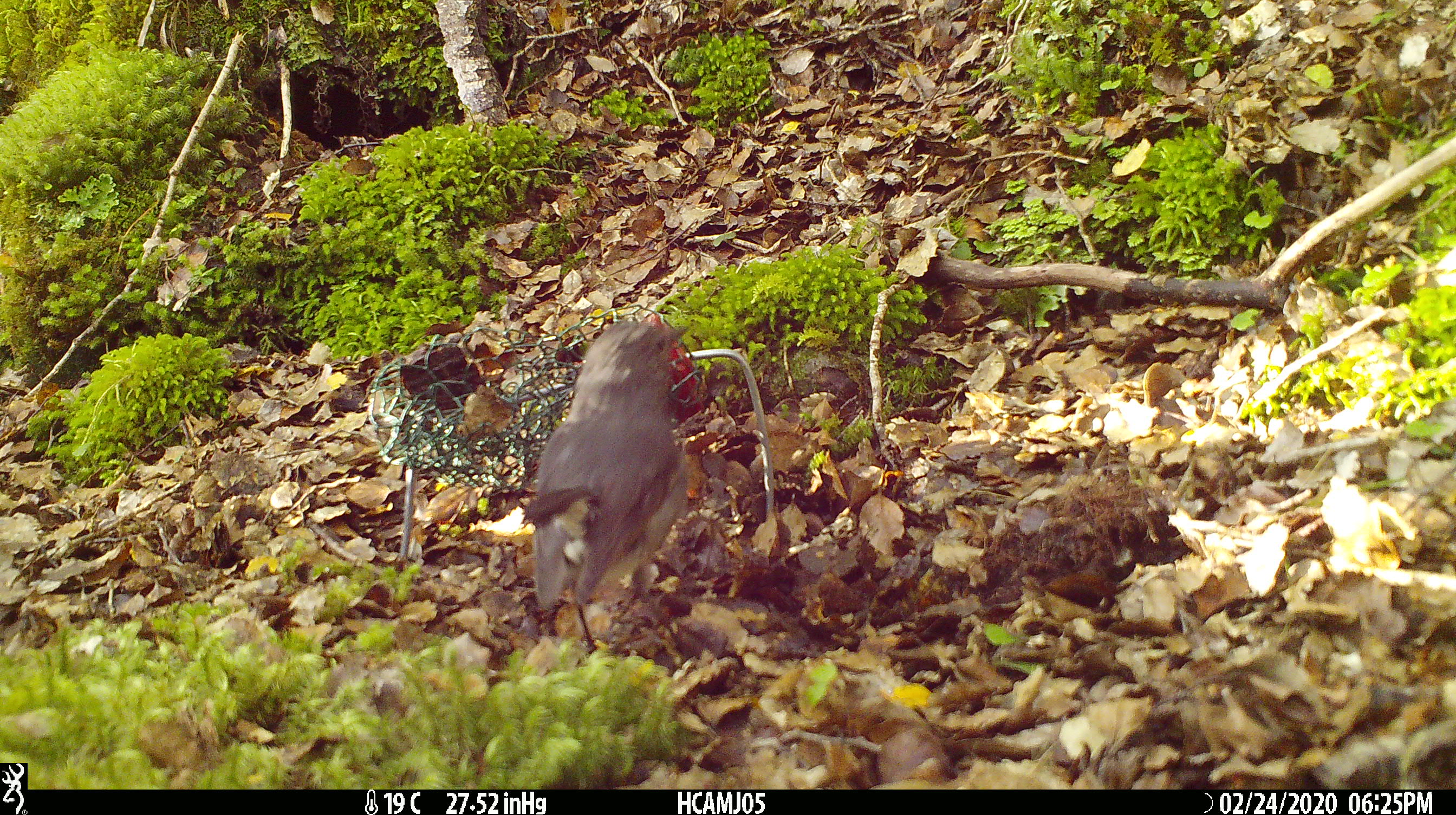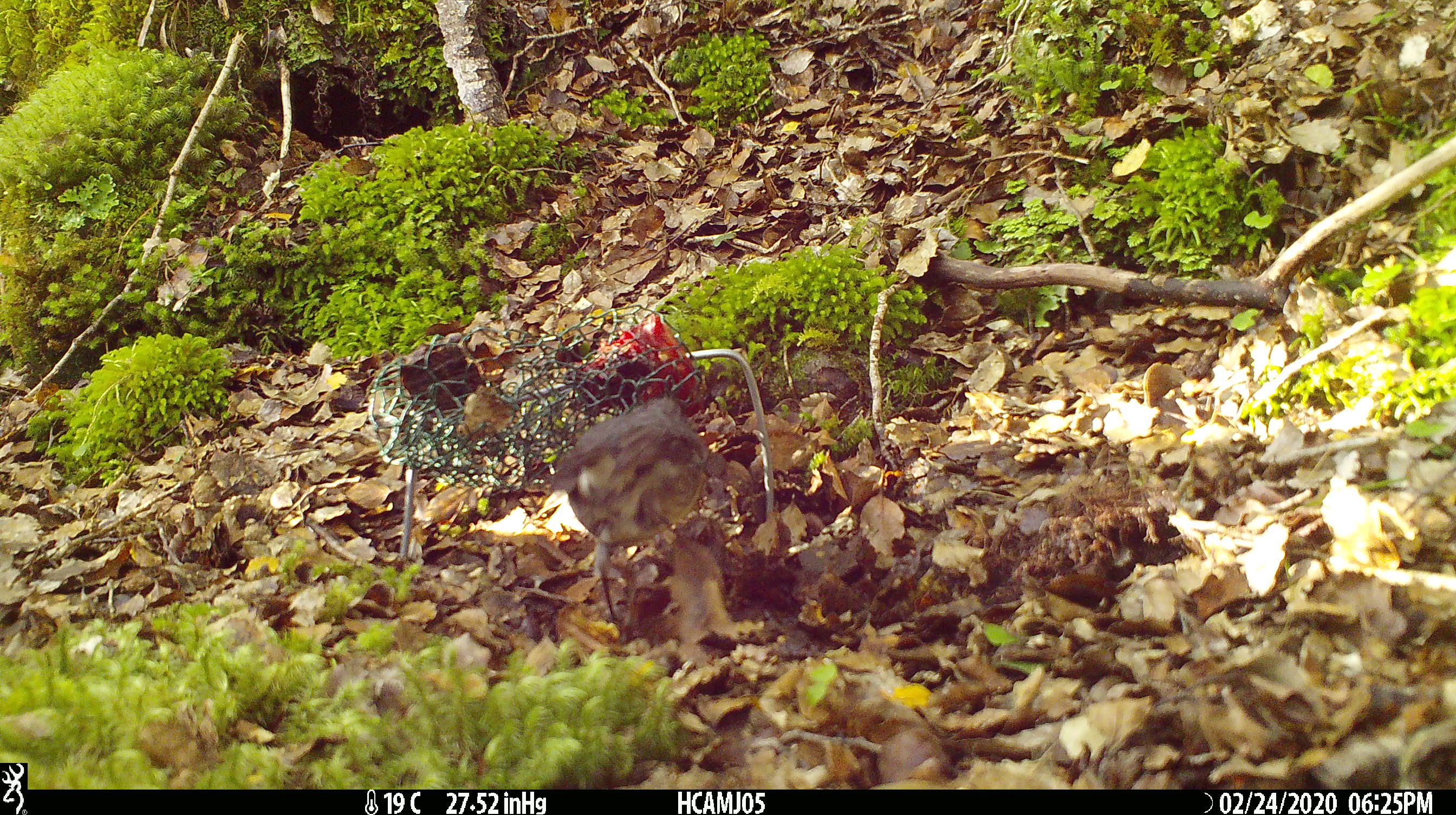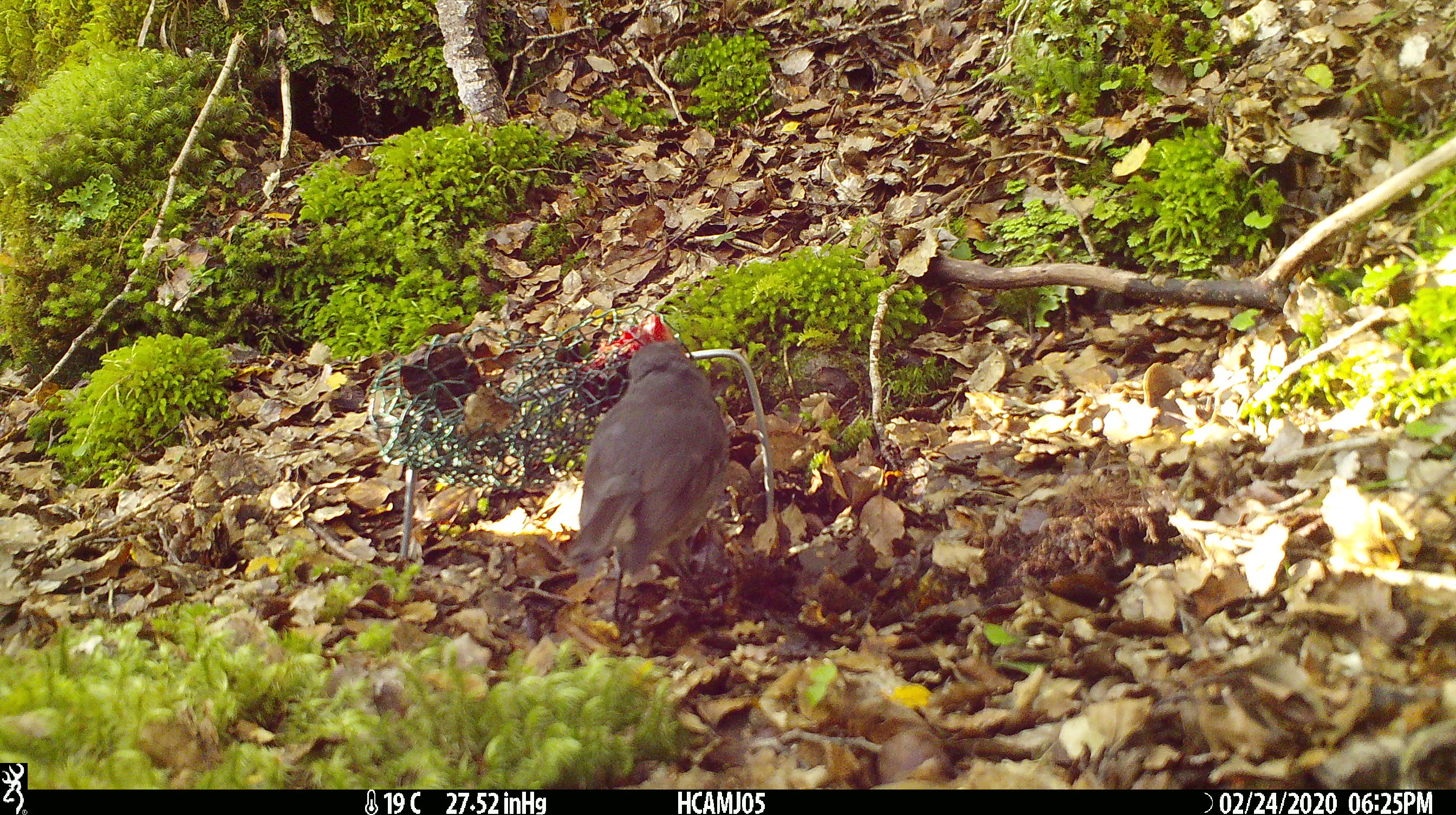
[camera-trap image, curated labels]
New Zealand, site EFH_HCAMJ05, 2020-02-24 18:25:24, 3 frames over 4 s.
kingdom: Animalia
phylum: Chordata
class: Aves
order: Passeriformes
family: Petroicidae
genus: Petroica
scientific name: Petroica australis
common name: new zealand robin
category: robin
Robin (new zealand robin) (Petroica australis).